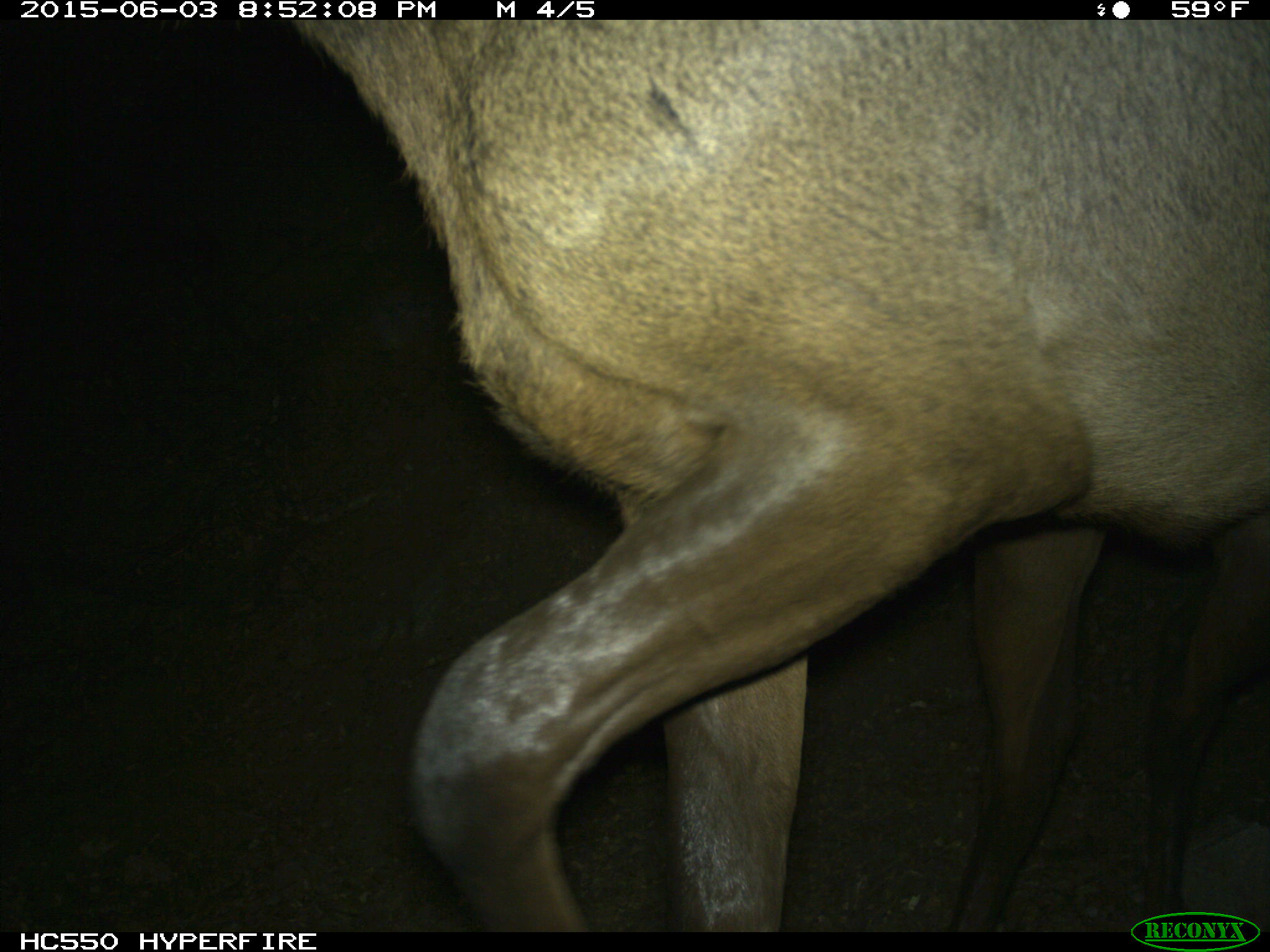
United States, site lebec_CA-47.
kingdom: Animalia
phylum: Chordata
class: Mammalia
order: Artiodactyla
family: Cervidae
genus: Cervus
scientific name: Cervus canadensis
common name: elk